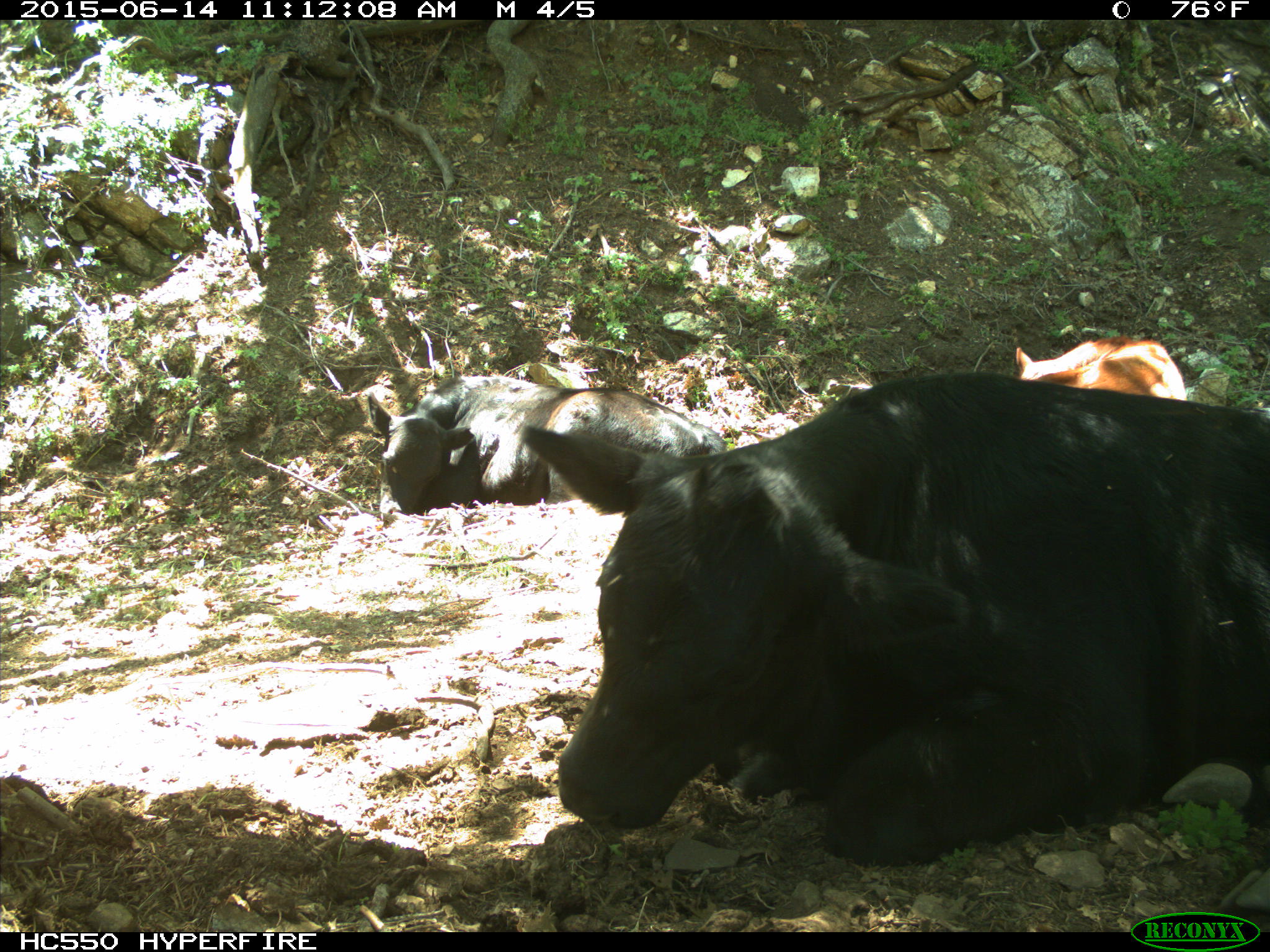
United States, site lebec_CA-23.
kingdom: Animalia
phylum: Chordata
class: Mammalia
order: Artiodactyla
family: Bovidae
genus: Bos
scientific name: Bos taurus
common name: domestic cow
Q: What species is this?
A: Bos taurus (domestic cow).